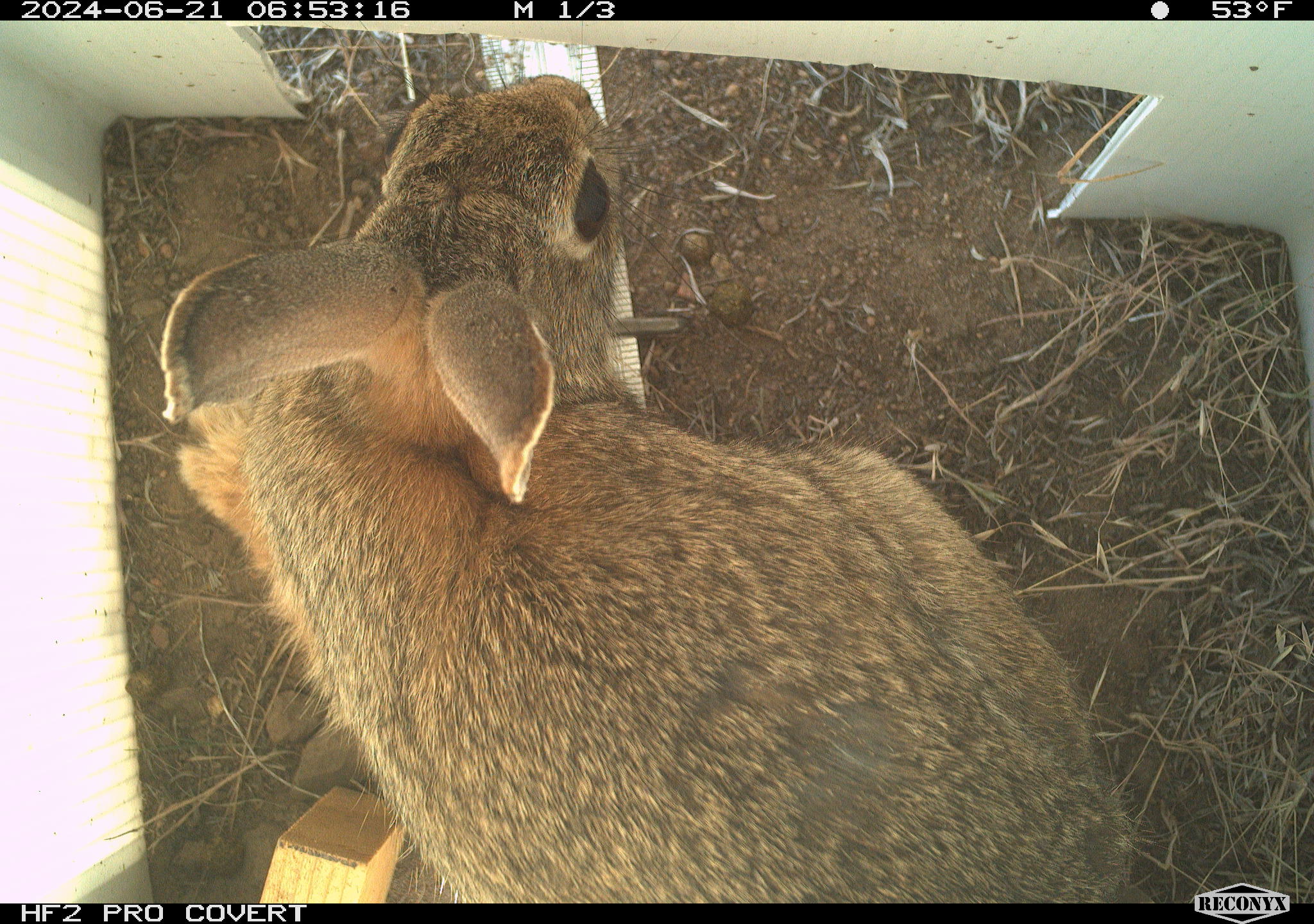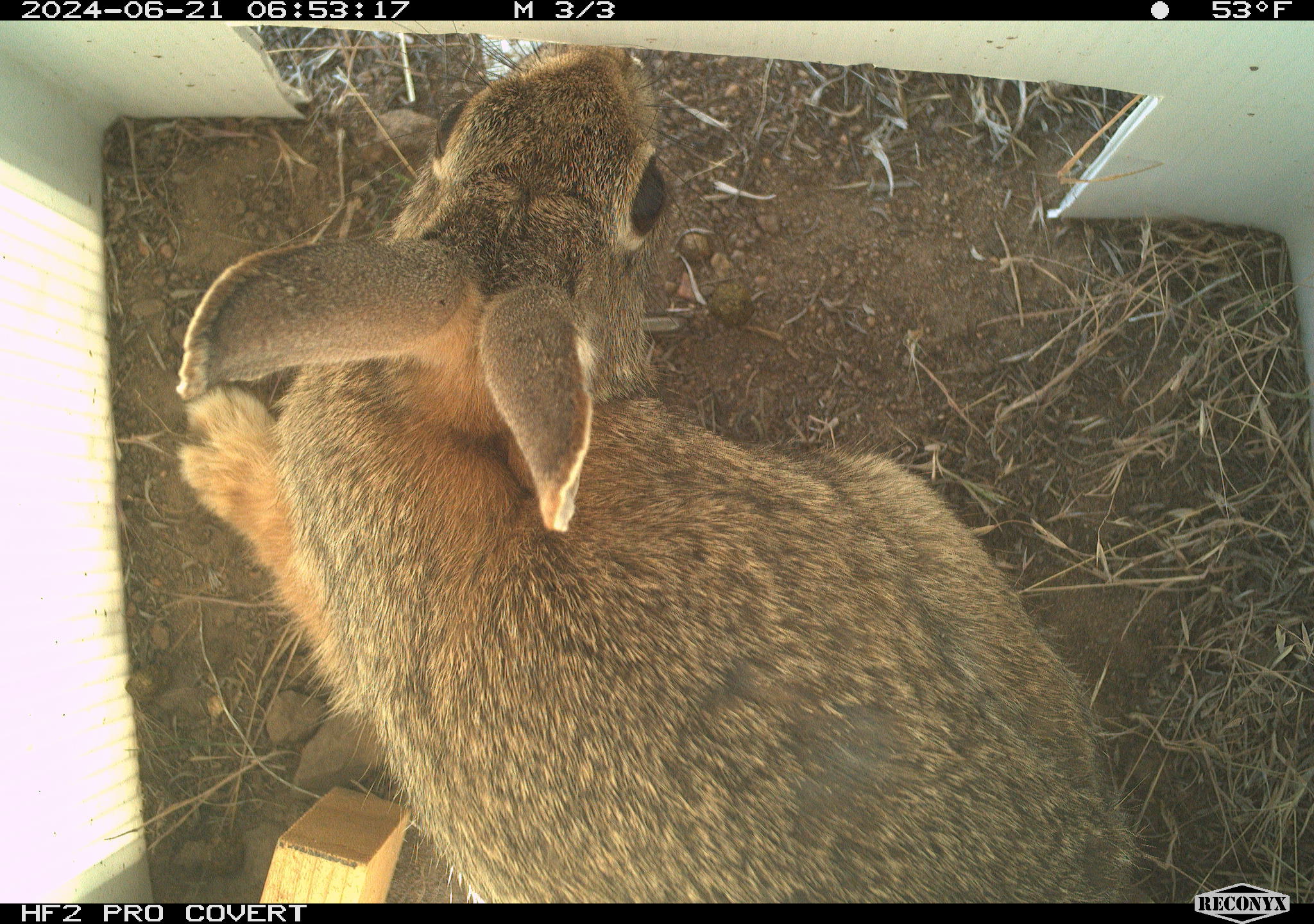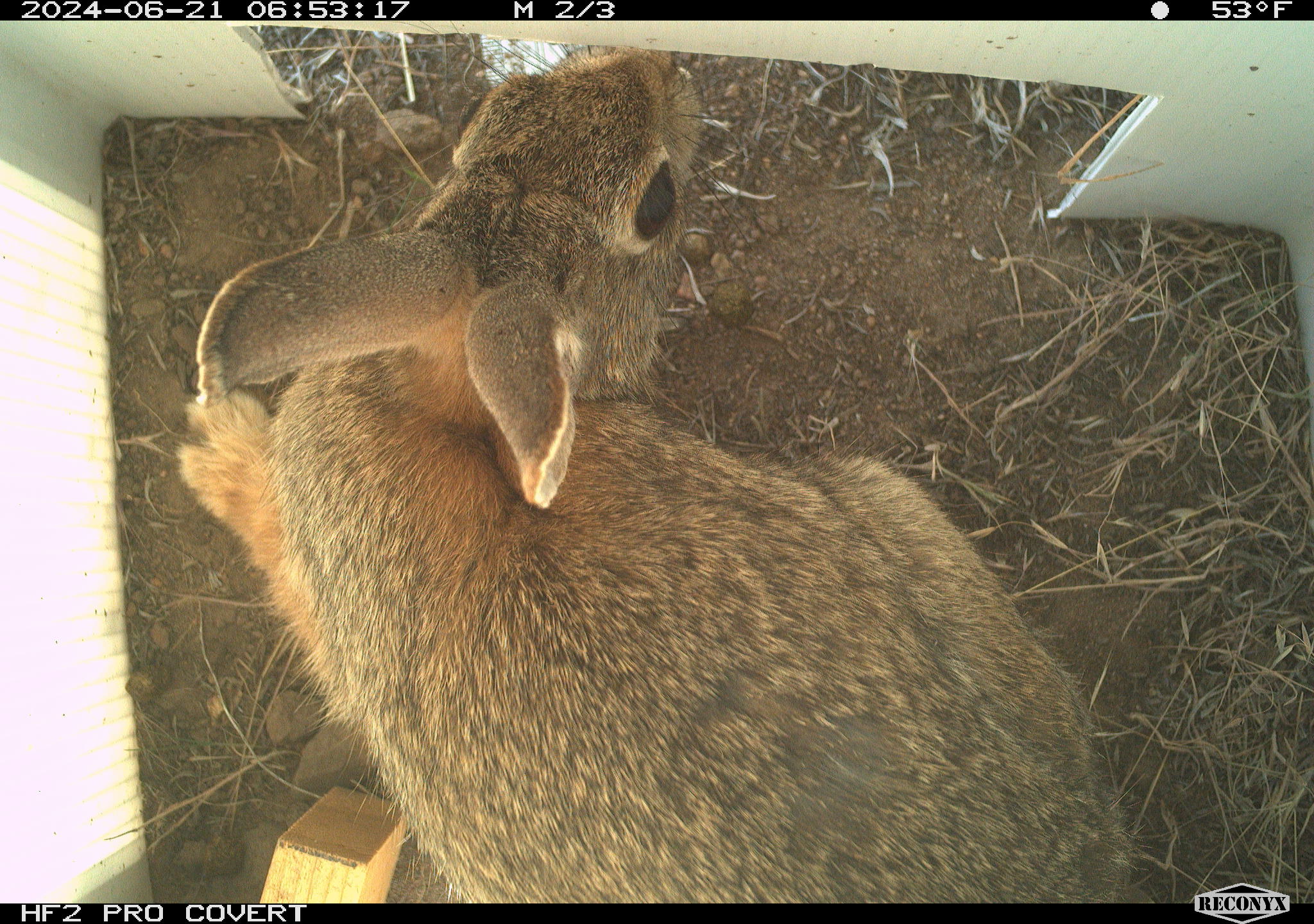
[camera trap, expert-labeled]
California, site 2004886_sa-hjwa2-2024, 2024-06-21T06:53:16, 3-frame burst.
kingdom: Animalia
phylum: Chordata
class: Mammalia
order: Lagomorpha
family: Leporidae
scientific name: Leporidae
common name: rabbit or hare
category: rabbit and hare family